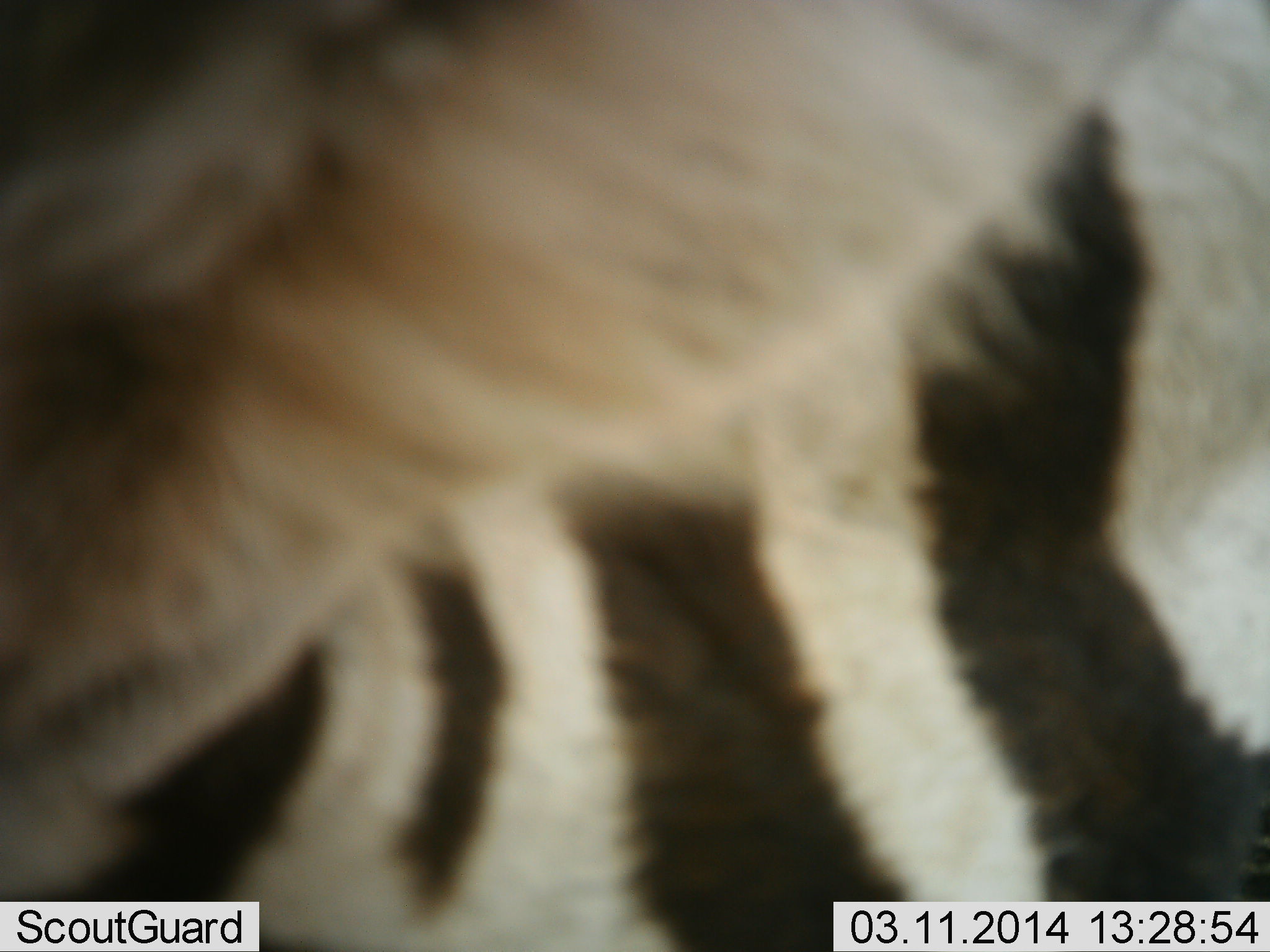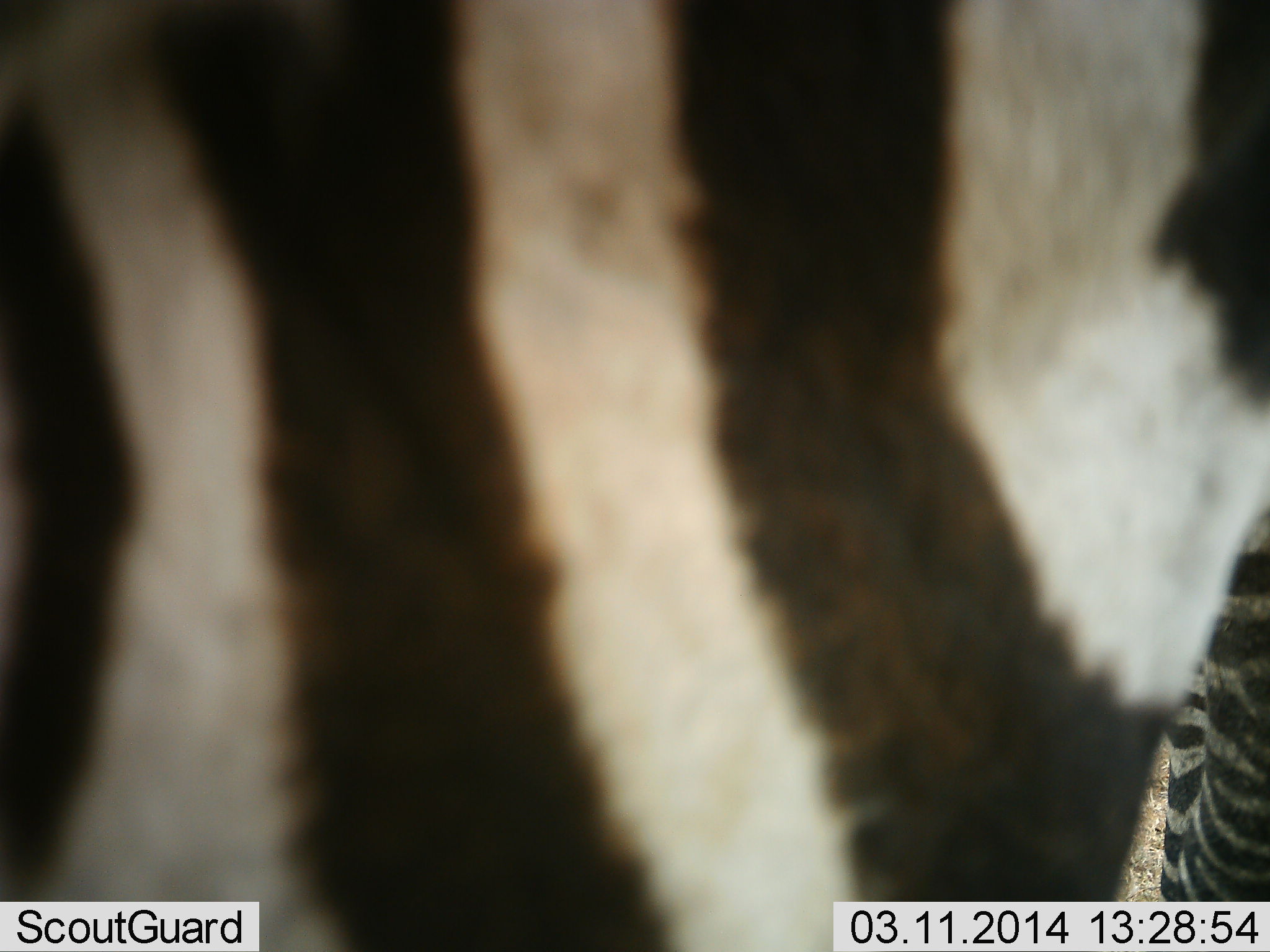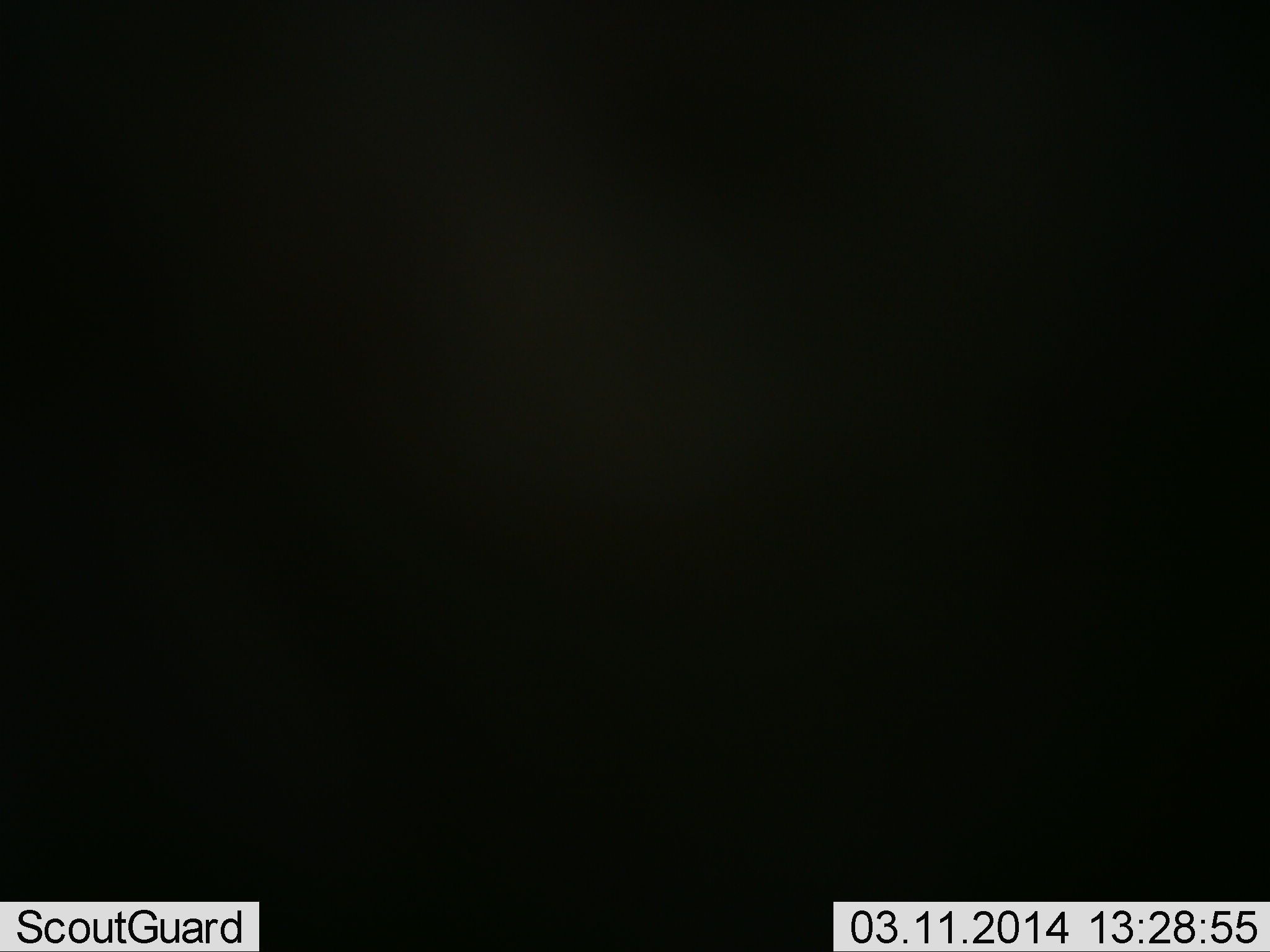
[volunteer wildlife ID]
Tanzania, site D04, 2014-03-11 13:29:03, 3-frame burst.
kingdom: Animalia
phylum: Chordata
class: Mammalia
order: Perissodactyla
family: Equidae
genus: Equus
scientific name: Equus quagga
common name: plains zebra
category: zebra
Zebra (plains zebra) (Equus quagga), count 1. Behavior (volunteer vote fractions): standing 68%, resting 2%, moving 32%, interacting 6%. Young present (vote fraction): 2%. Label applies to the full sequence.